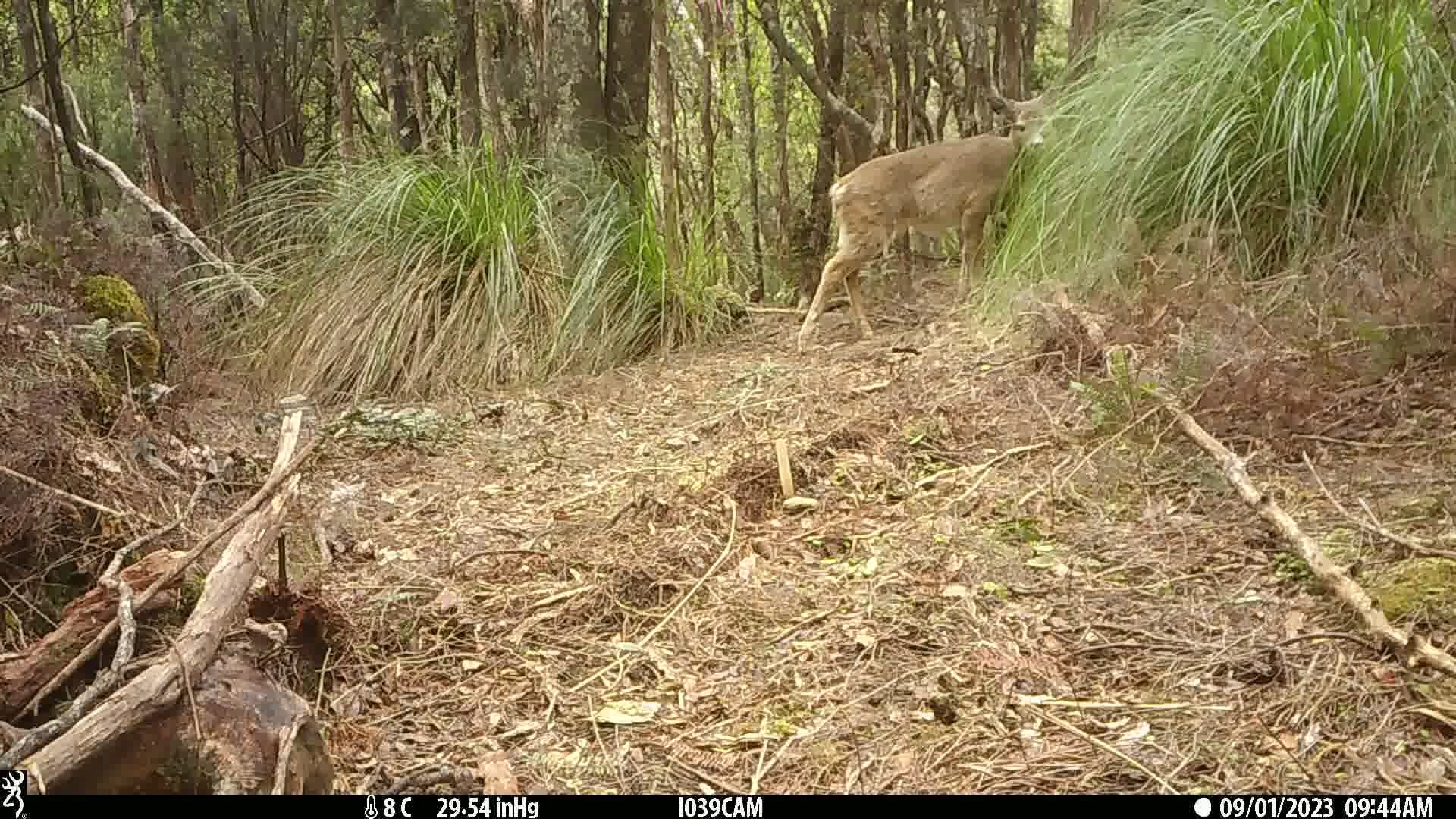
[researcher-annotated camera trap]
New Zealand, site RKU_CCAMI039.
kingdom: Animalia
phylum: Chordata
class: Mammalia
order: Artiodactyla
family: Cervidae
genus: Odocoileus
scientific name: Odocoileus virginianus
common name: white-tailed deer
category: white tailed deer